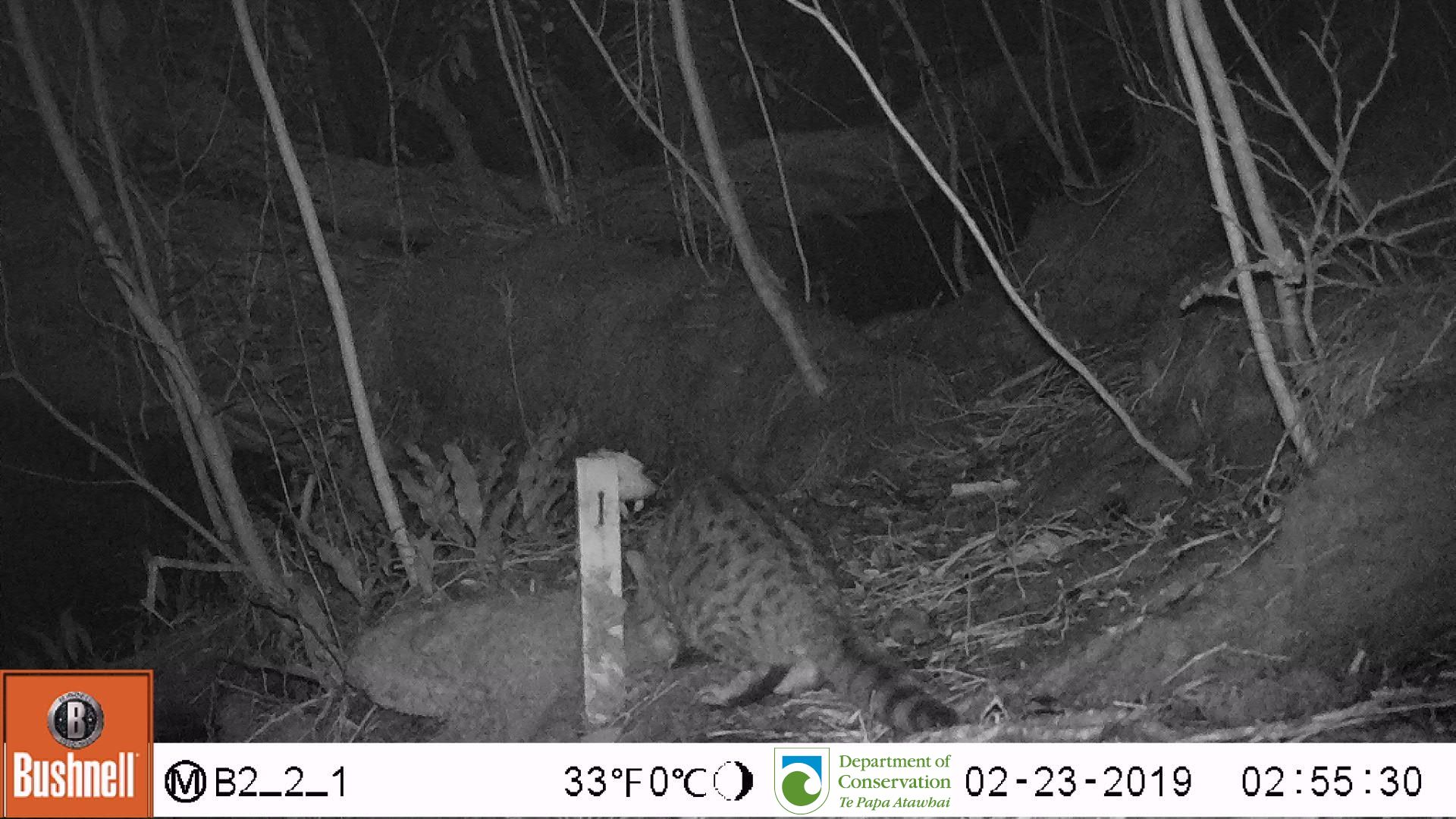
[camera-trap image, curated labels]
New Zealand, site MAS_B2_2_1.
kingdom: Animalia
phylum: Chordata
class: Mammalia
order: Carnivora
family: Felidae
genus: Felis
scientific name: Felis catus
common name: domestic cat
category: cat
Cat (domestic cat) (Felis catus).